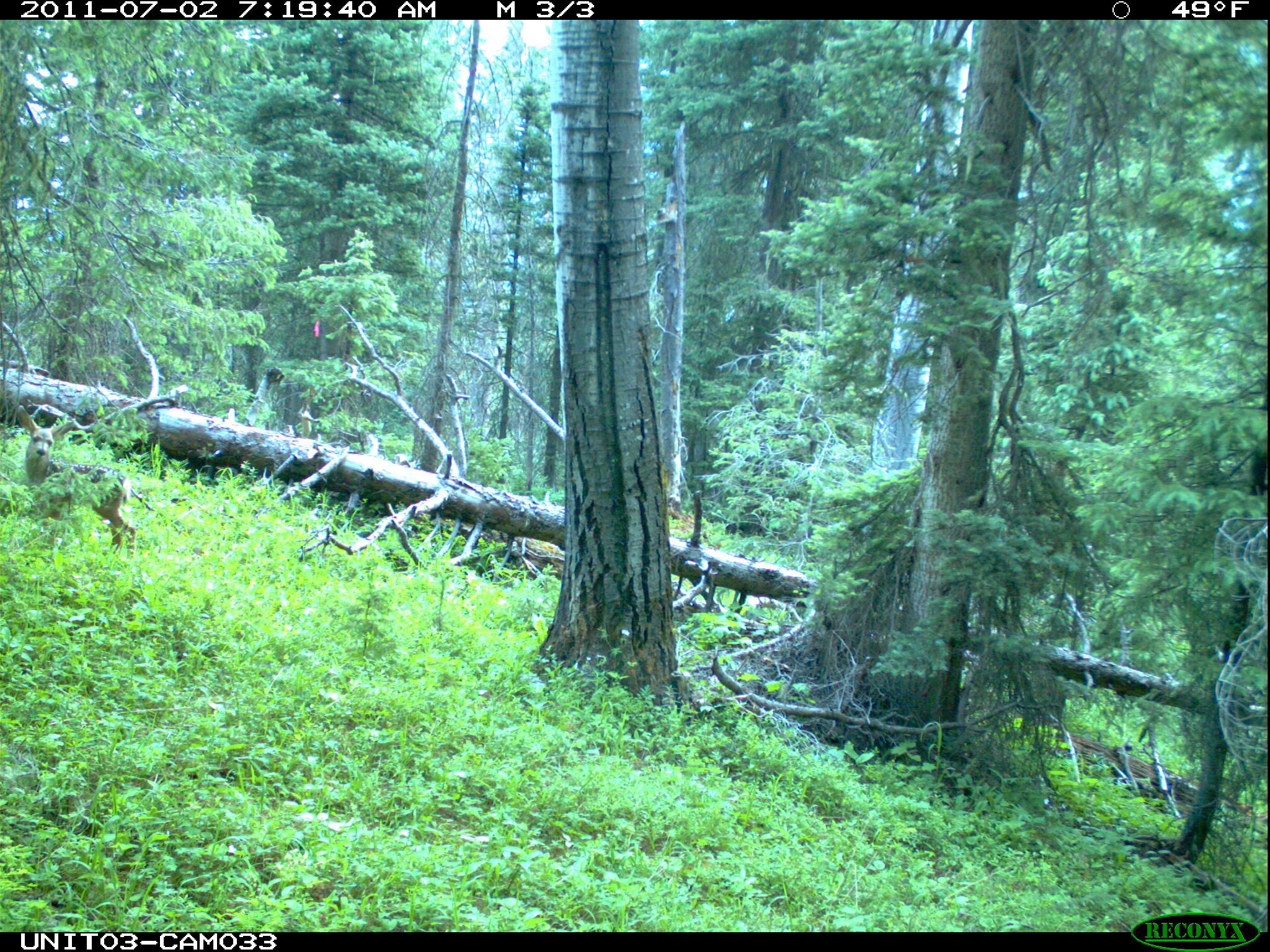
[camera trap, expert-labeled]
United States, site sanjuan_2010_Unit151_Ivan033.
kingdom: Animalia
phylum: Chordata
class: Mammalia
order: Artiodactyla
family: Cervidae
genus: Odocoileus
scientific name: Odocoileus hemionus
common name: mule deer